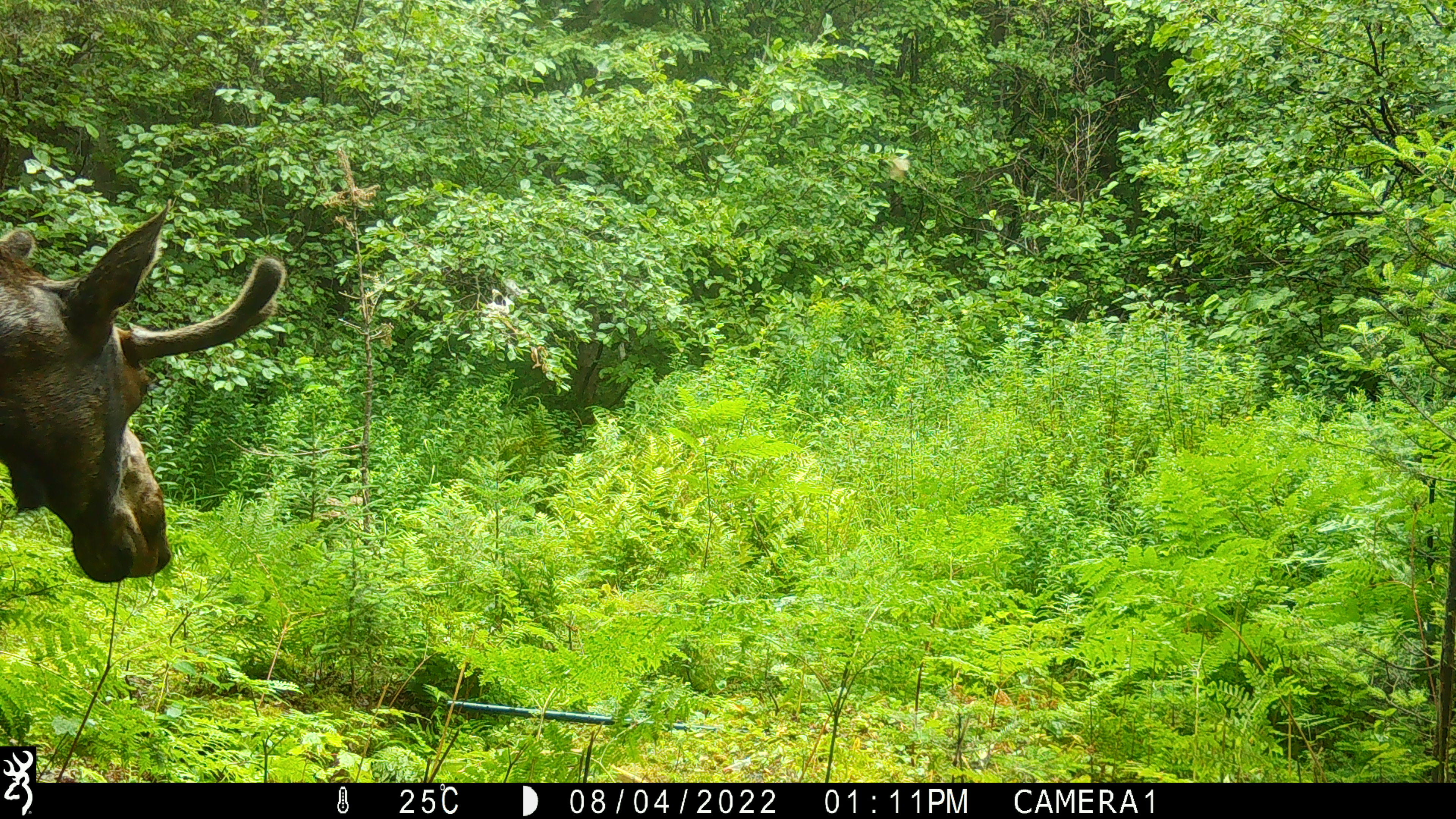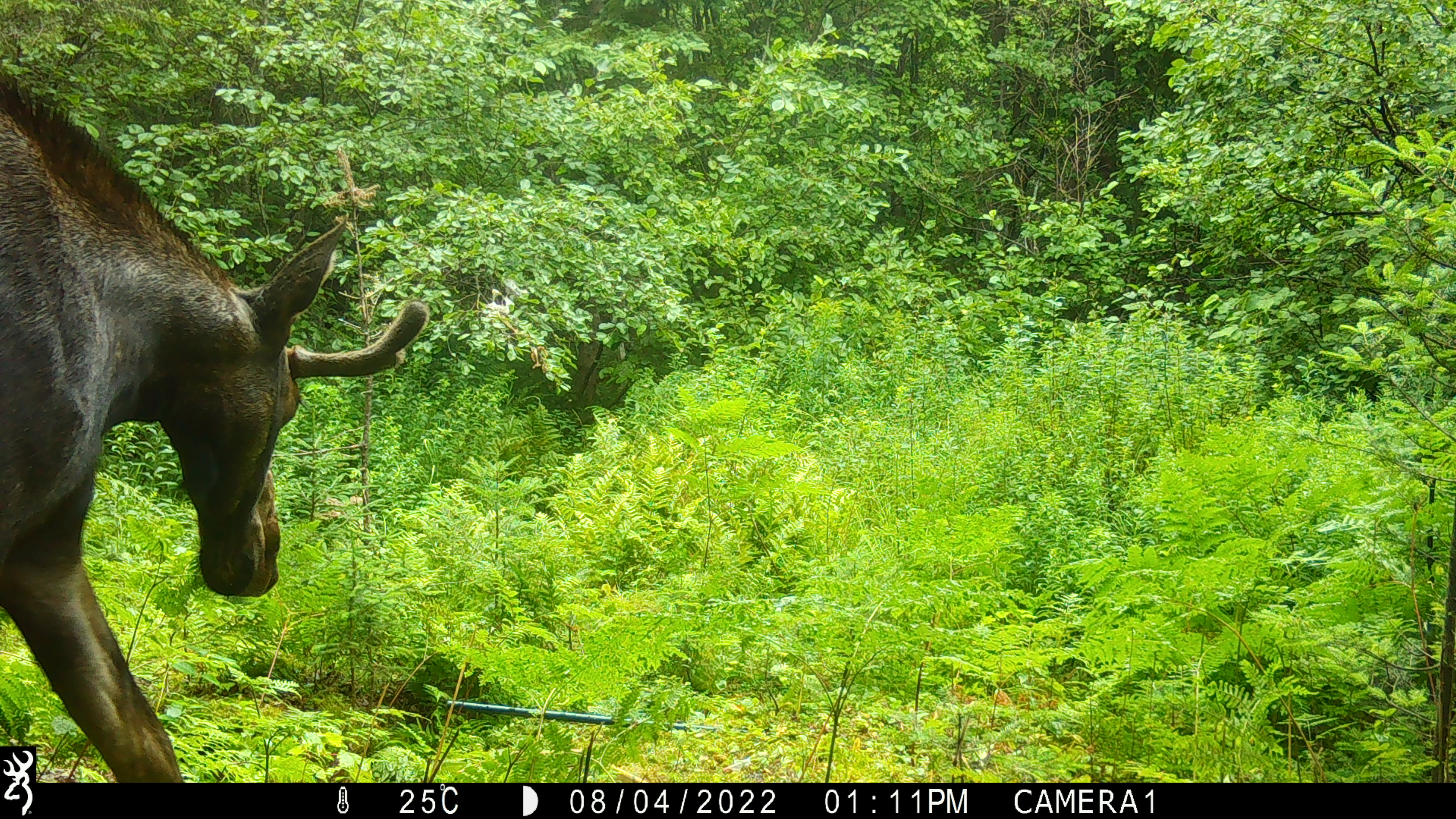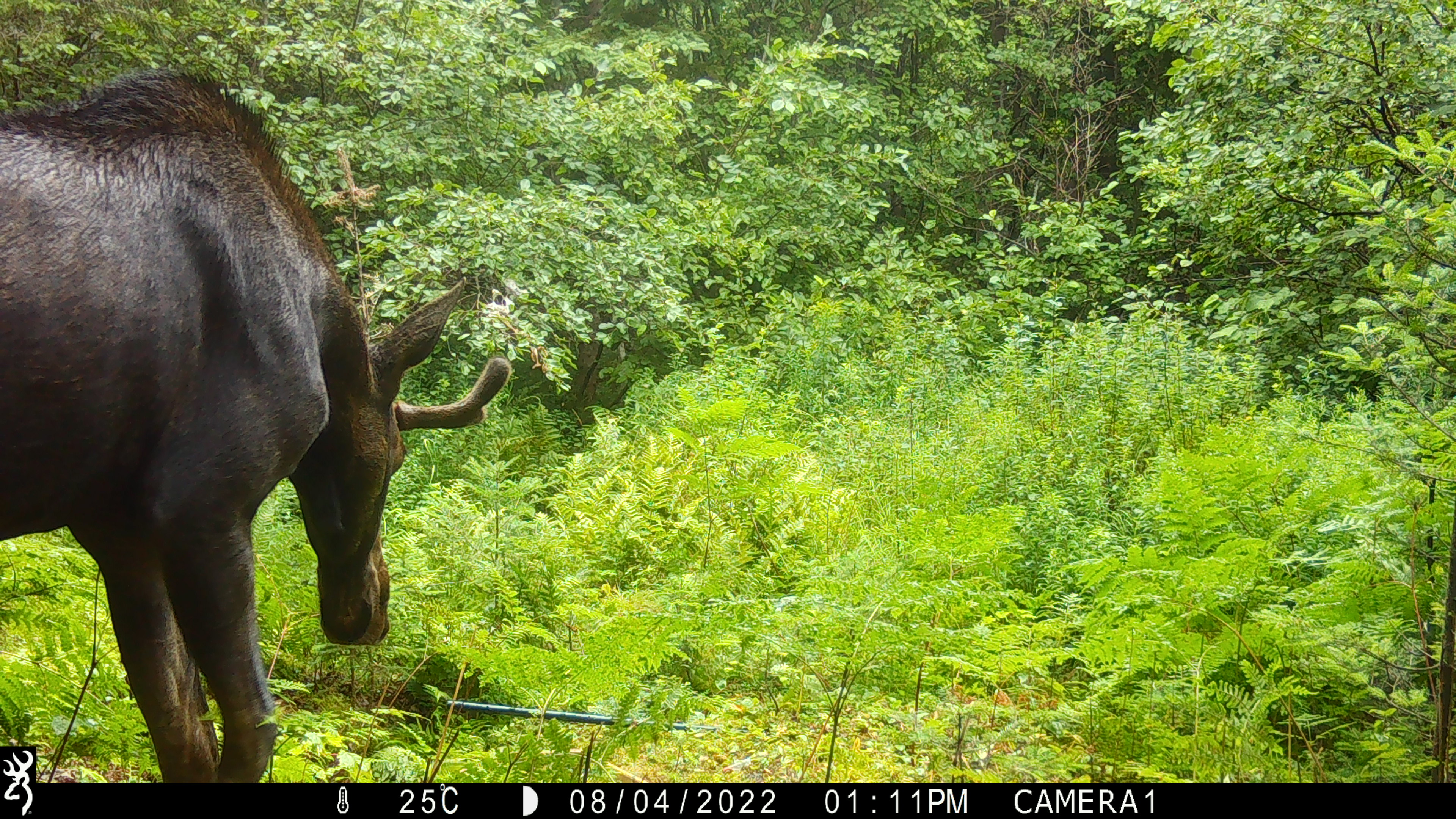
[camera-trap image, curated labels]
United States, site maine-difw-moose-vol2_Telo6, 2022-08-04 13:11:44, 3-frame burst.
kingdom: Animalia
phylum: Chordata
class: Mammalia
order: Artiodactyla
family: Cervidae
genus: Alces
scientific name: Alces alces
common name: moose